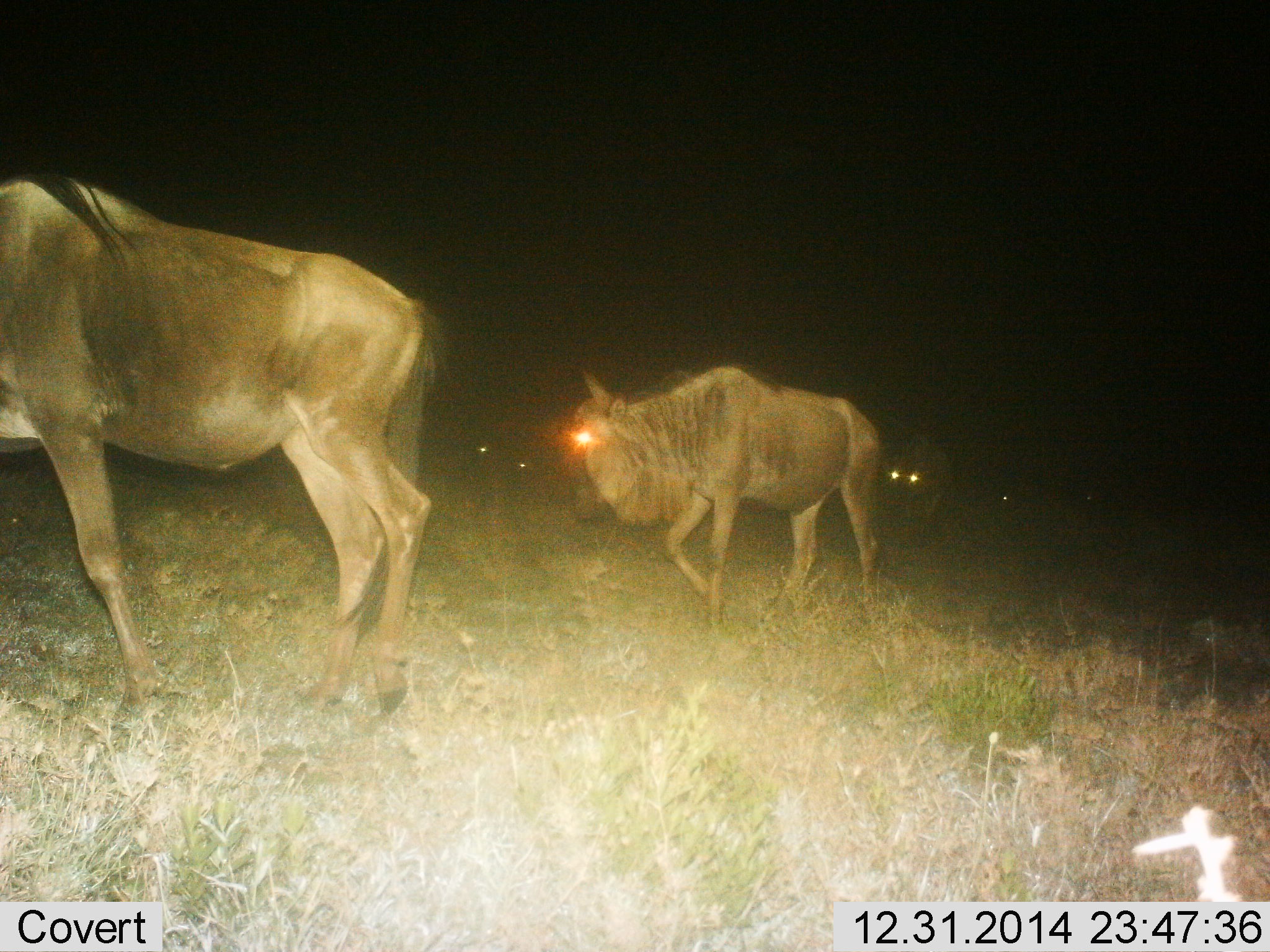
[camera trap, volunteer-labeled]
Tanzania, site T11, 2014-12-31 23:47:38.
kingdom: Animalia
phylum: Chordata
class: Mammalia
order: Artiodactyla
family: Bovidae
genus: Connochaetes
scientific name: Connochaetes taurinus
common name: blue wildebeest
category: wildebeest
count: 5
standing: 0%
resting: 0%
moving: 100%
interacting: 0%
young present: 9%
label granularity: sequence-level